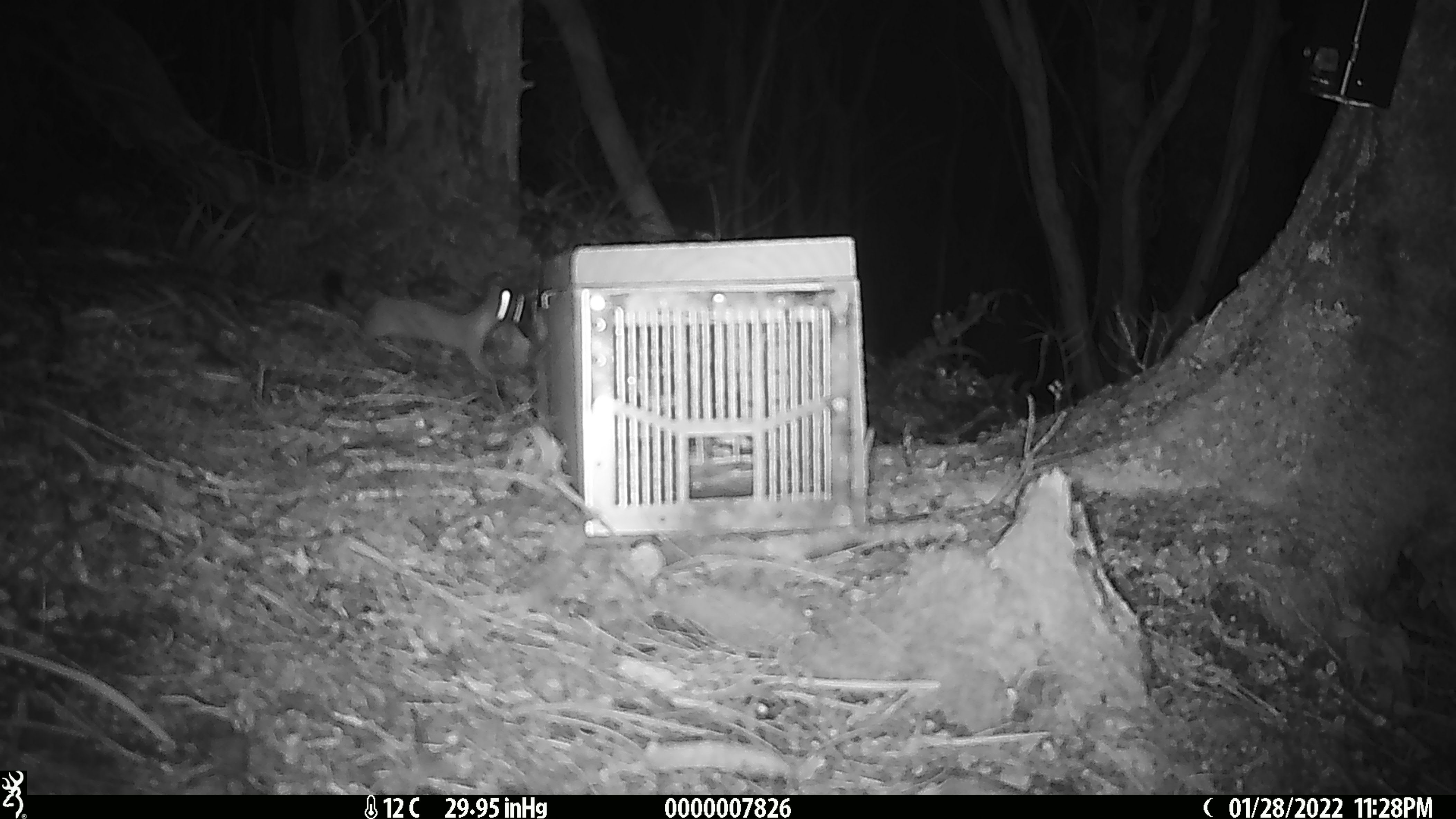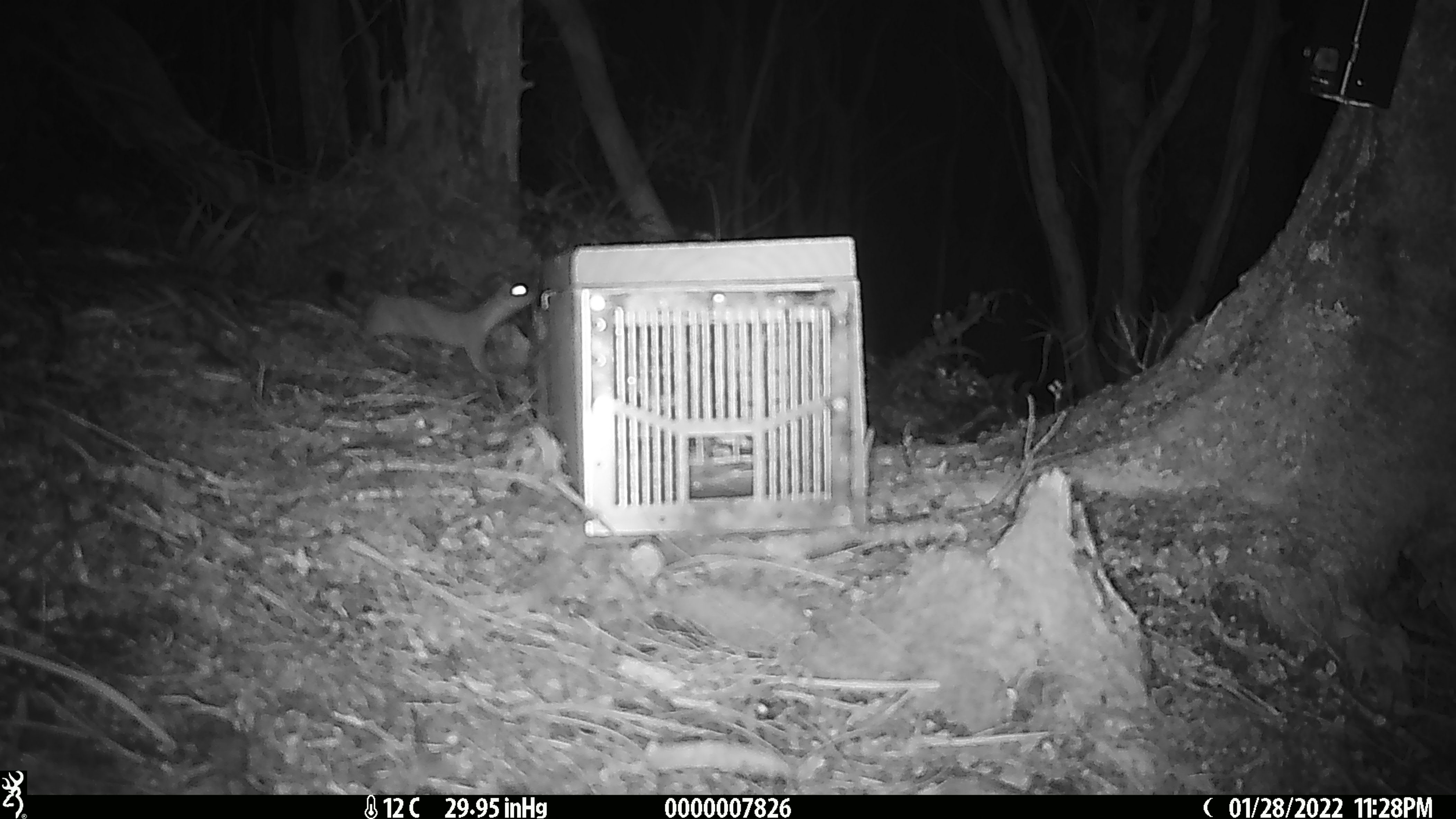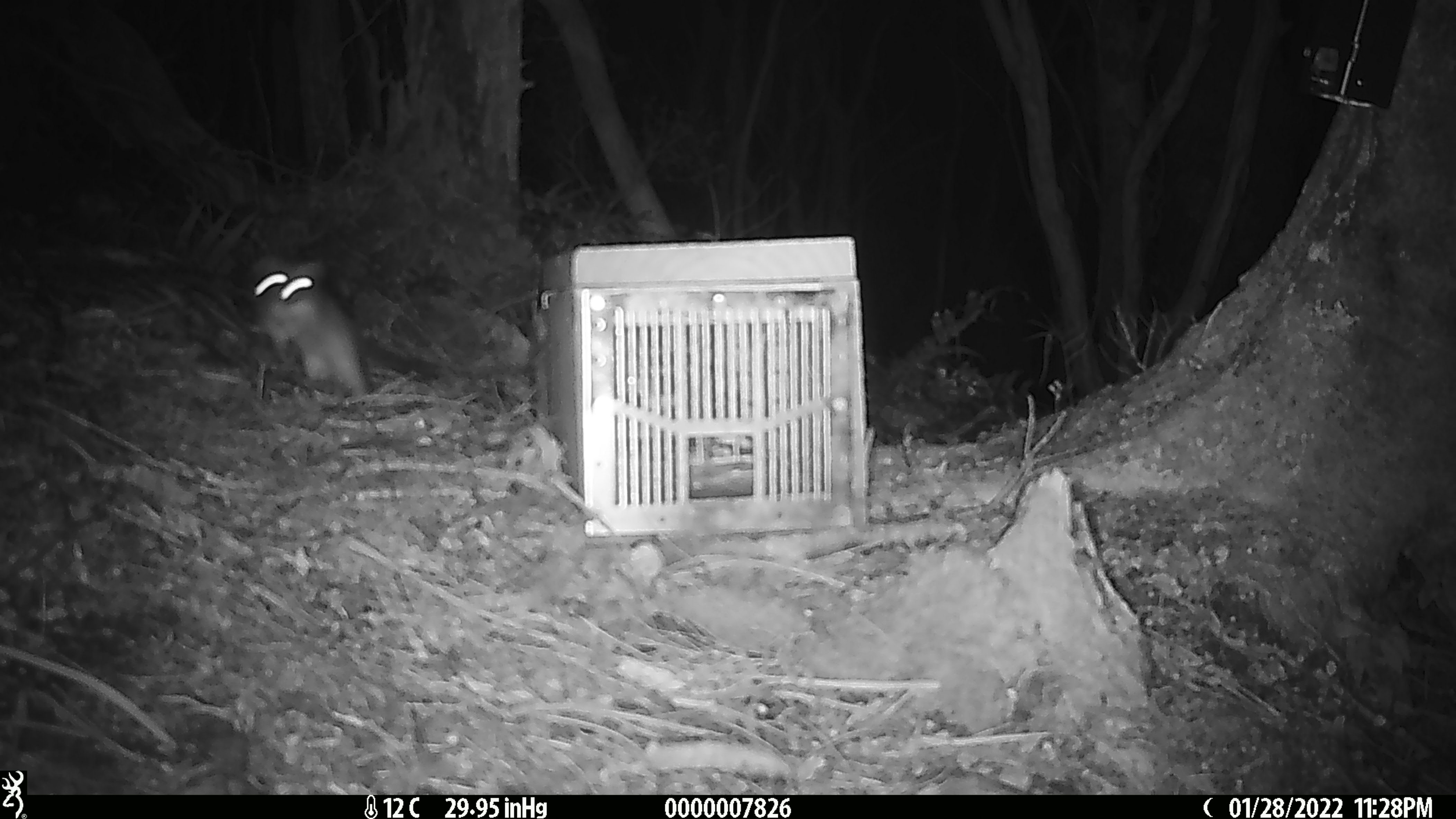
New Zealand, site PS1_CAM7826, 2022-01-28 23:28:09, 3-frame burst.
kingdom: Animalia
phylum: Chordata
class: Mammalia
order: Carnivora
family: Mustelidae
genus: Mustela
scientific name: Mustela erminea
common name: stoat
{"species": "stoat (Mustela erminea)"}